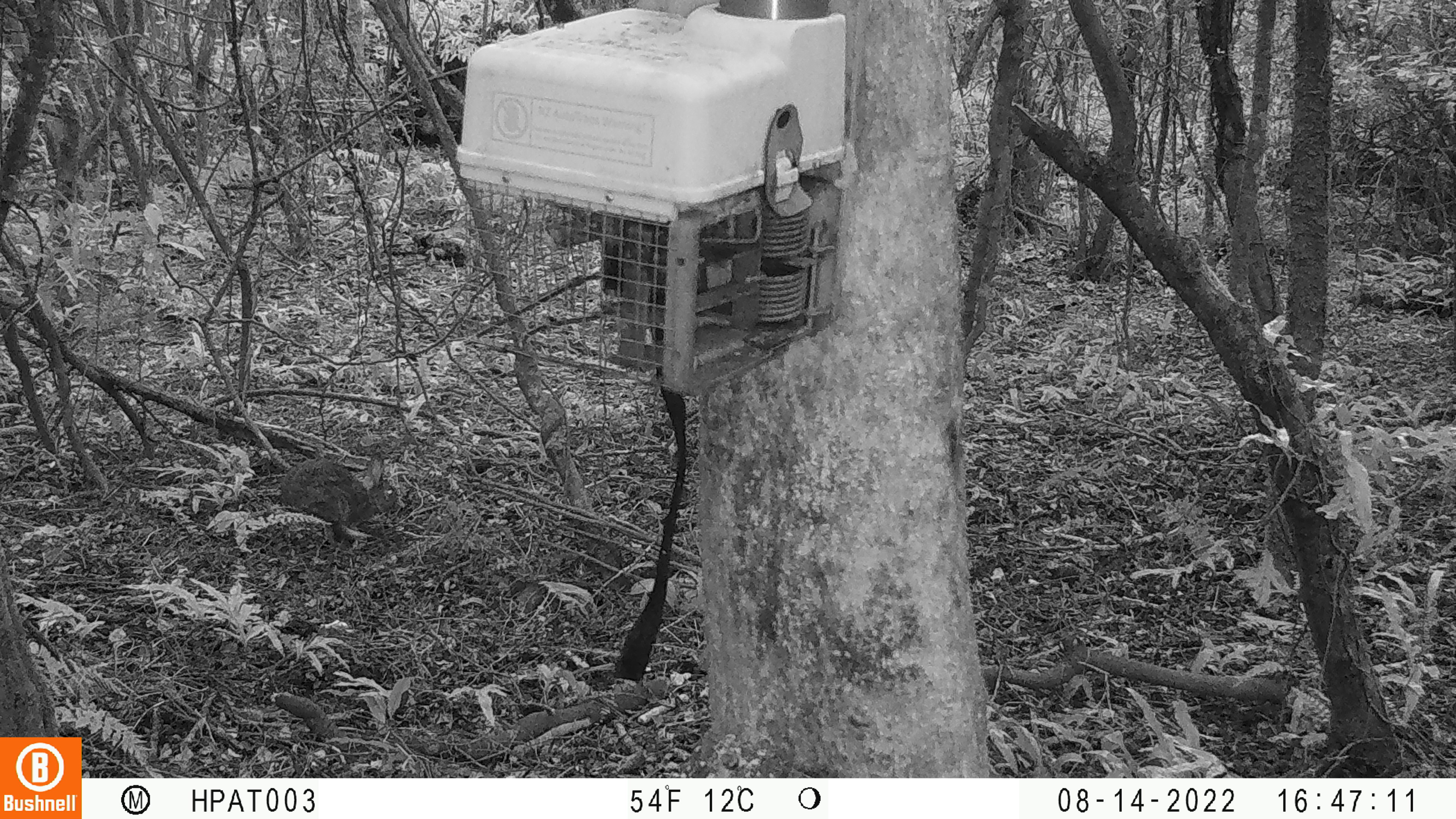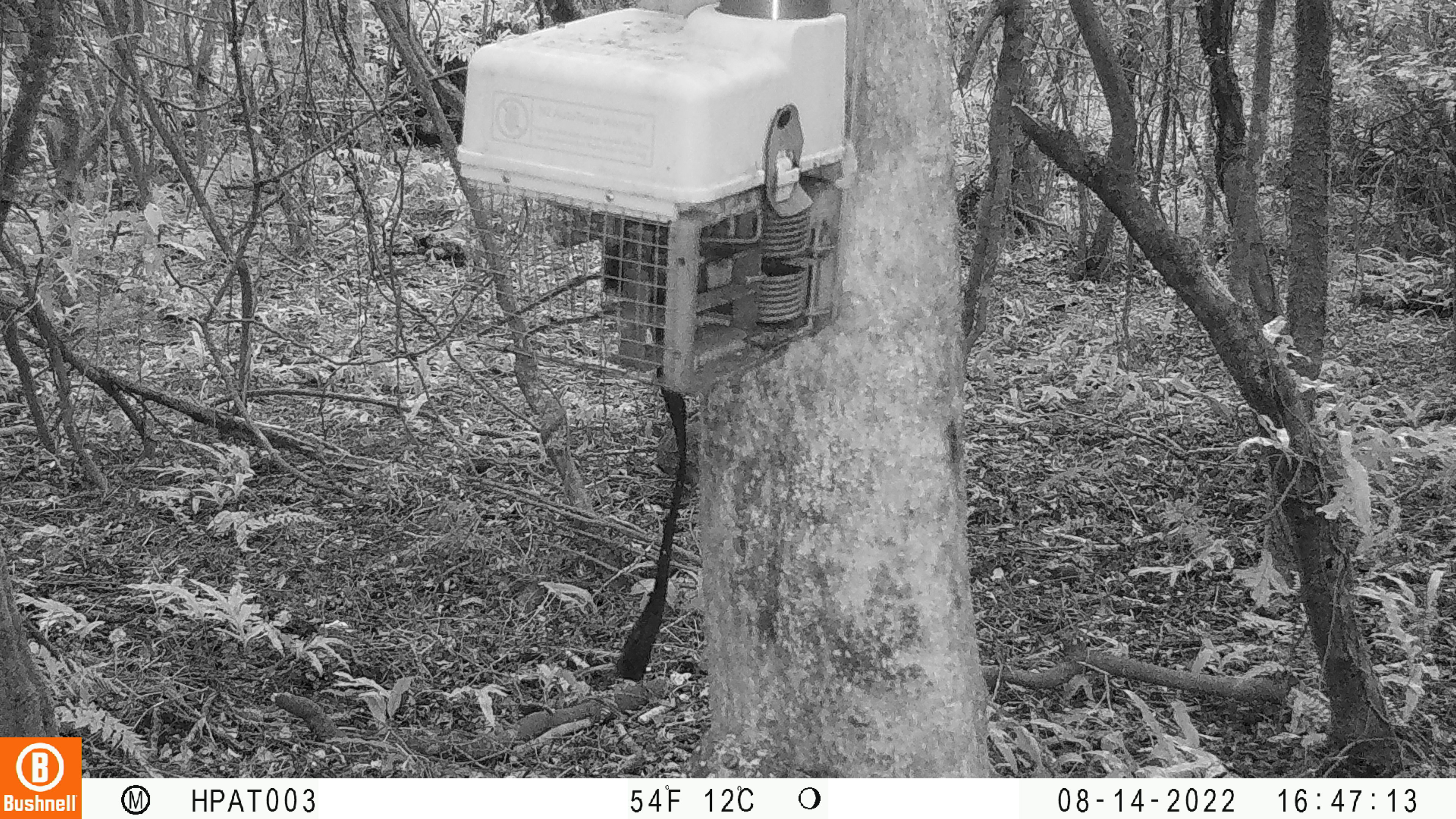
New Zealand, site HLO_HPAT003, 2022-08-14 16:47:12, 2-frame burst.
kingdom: Animalia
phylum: Chordata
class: Mammalia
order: Lagomorpha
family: Leporidae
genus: Oryctolagus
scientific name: Oryctolagus cuniculus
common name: european rabbit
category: rabbit